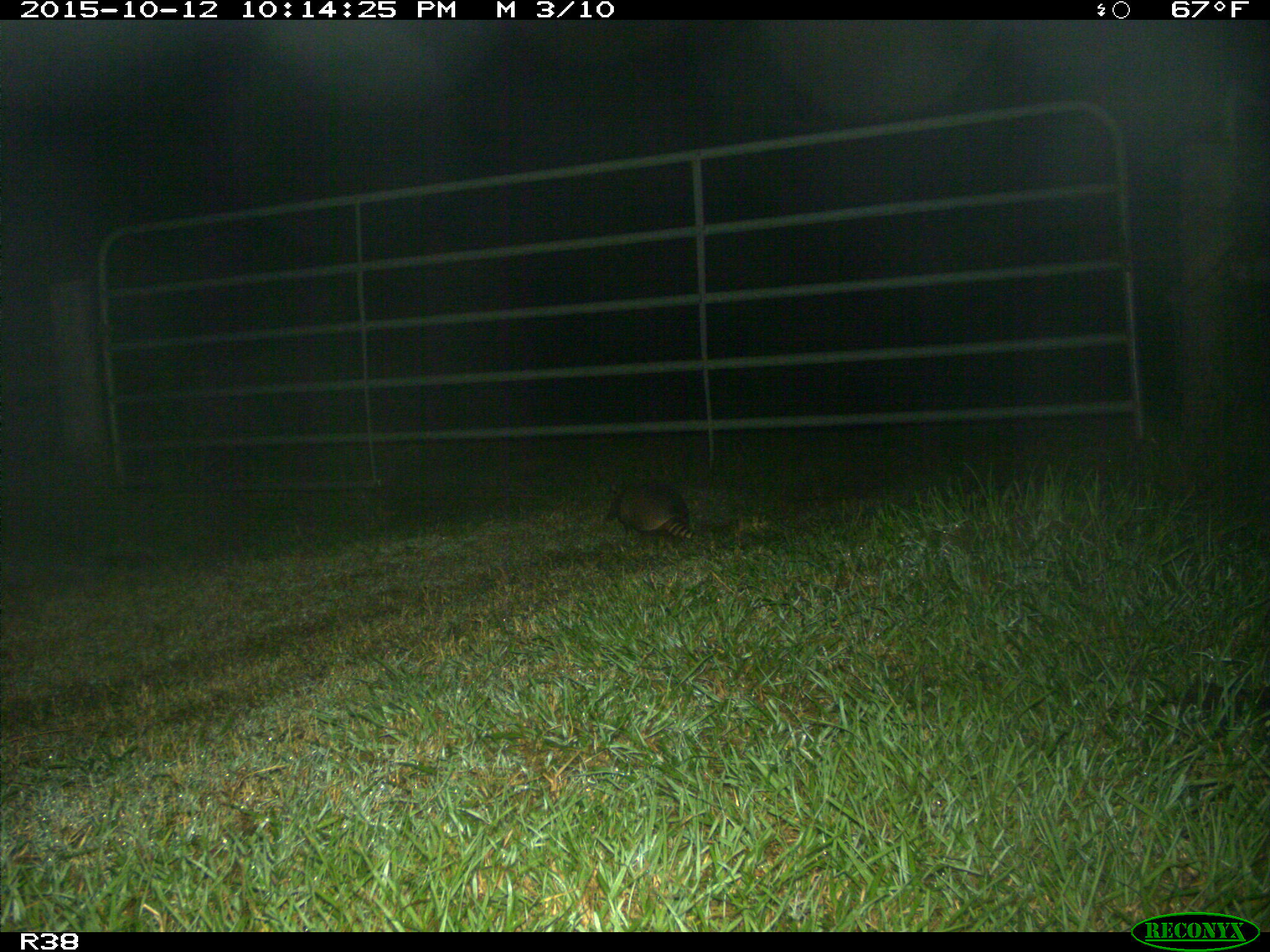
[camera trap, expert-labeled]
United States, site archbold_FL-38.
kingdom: Animalia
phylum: Chordata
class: Mammalia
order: Cingulata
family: Dasypodidae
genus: Dasypus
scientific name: Dasypus novemcinctus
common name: nine-banded armadillo